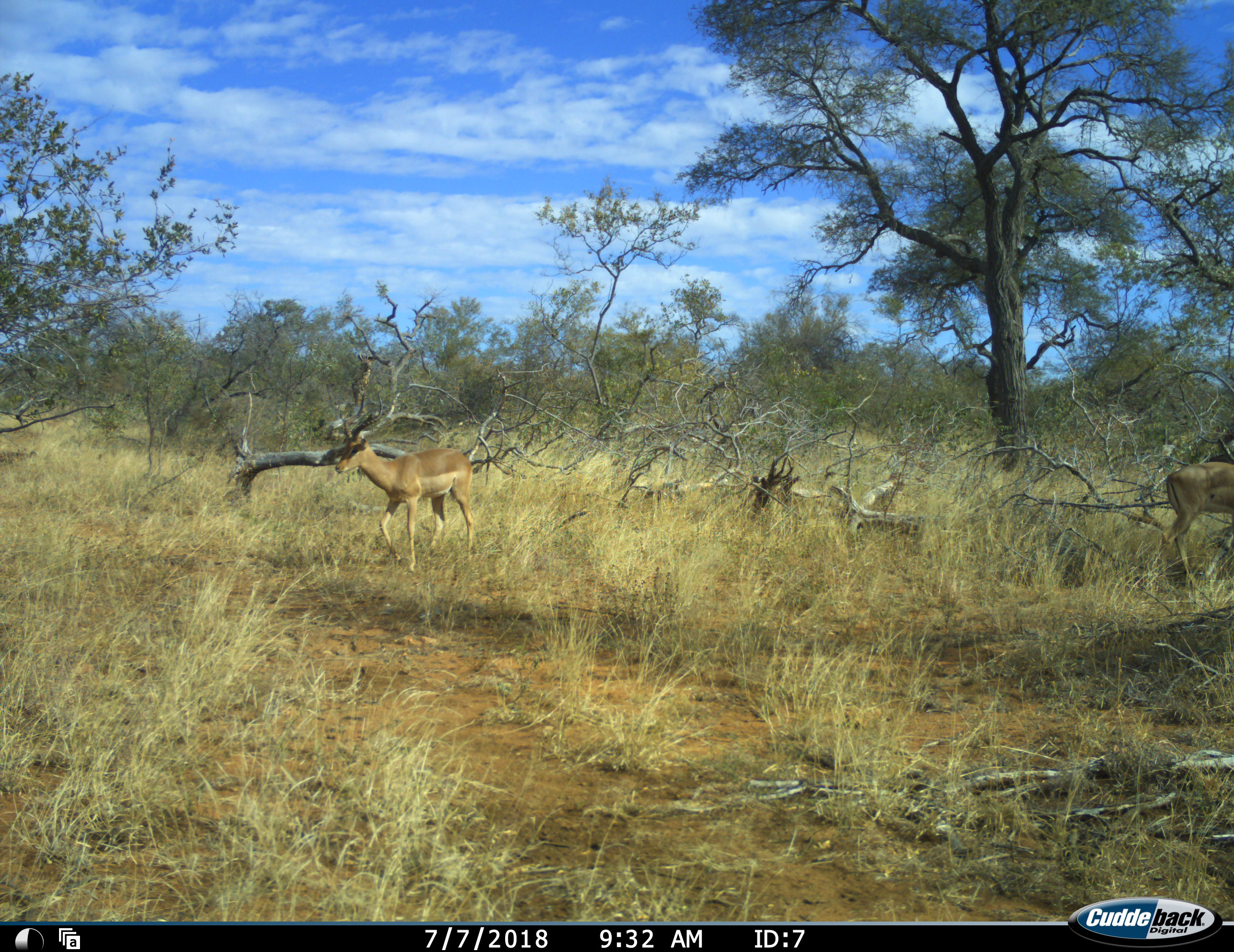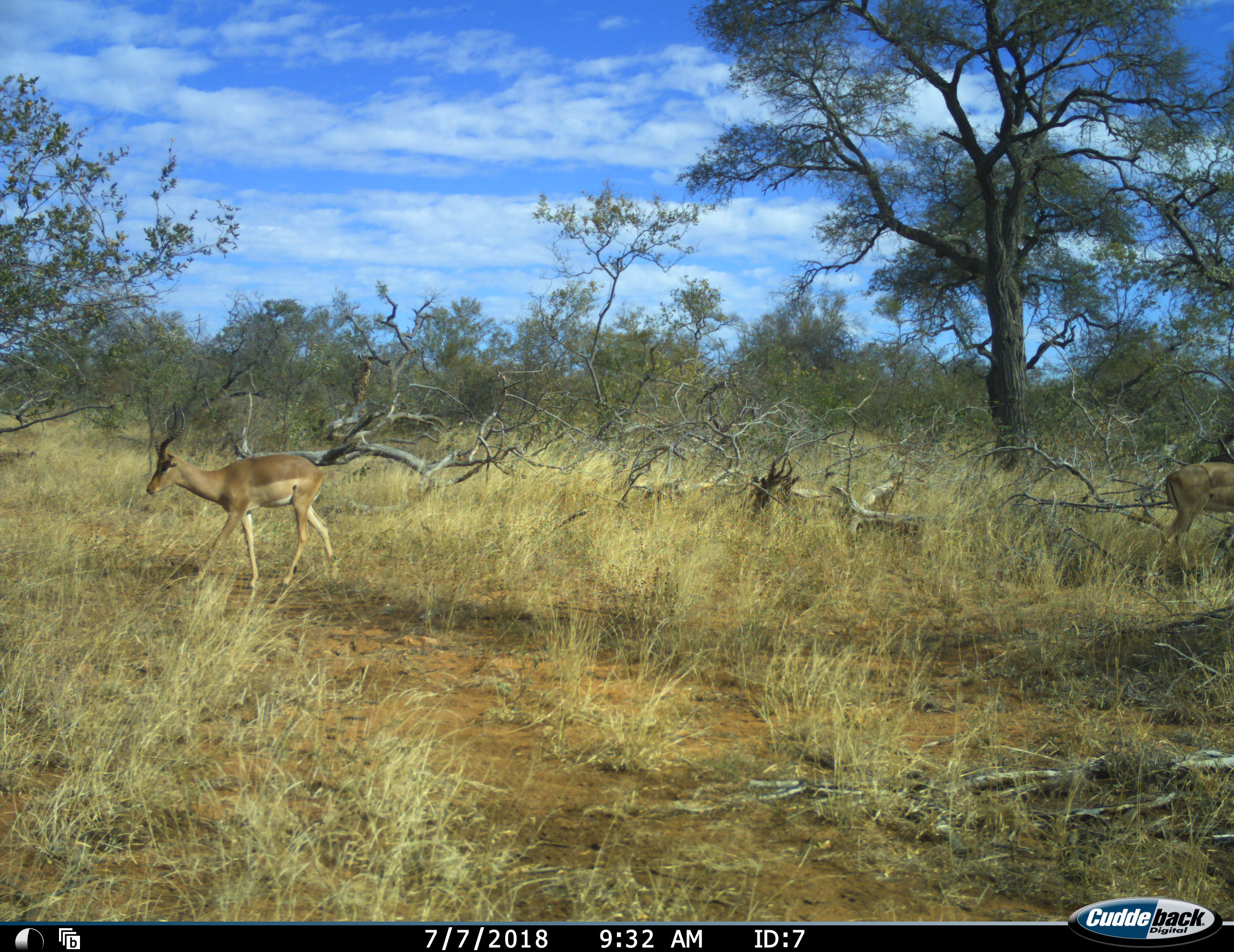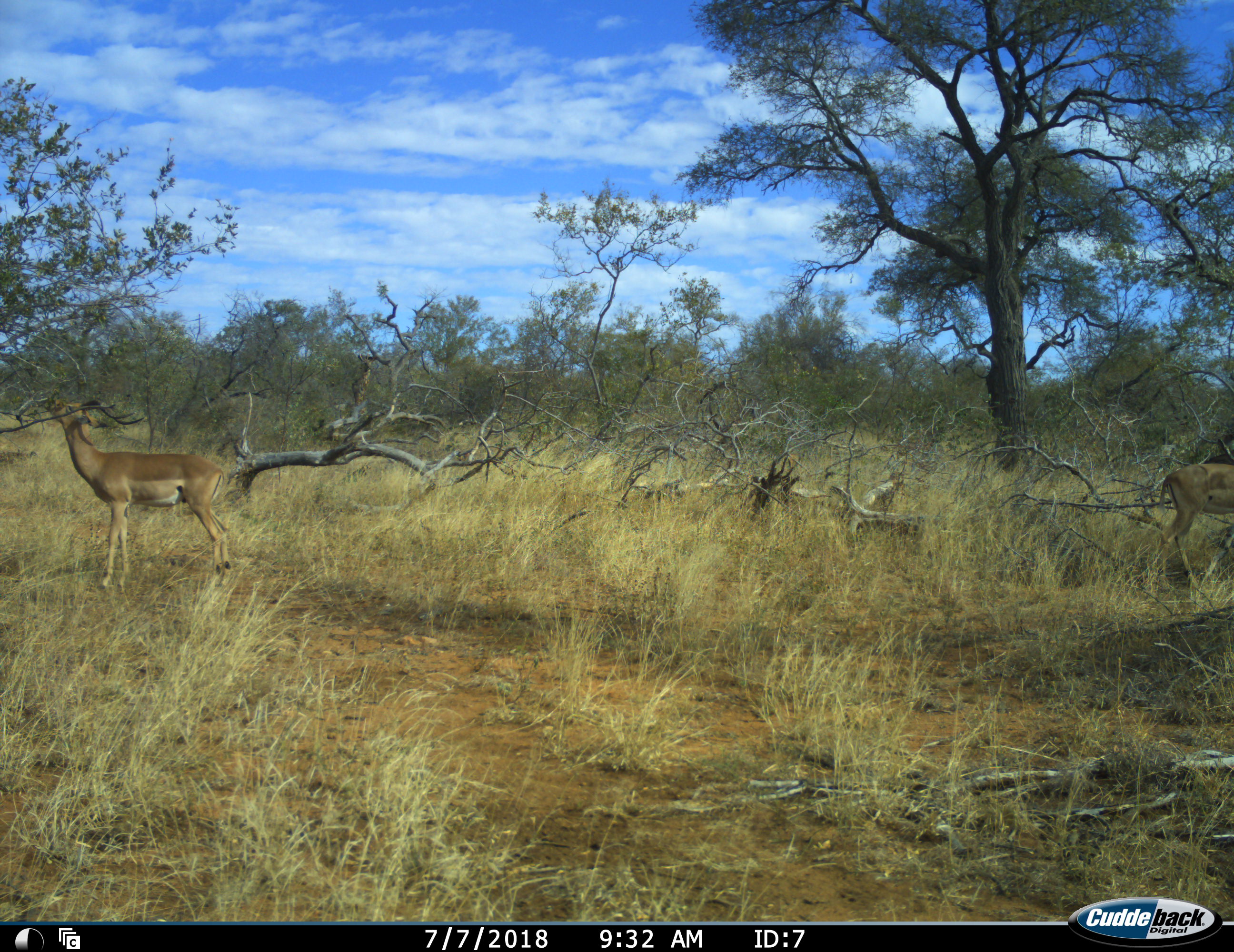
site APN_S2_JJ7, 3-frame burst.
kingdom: Animalia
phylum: Chordata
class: Mammalia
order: Artiodactyla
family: Bovidae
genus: Aepyceros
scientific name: Aepyceros melampus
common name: impala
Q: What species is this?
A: Impala (Aepyceros melampus).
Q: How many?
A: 2.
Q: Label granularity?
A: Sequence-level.